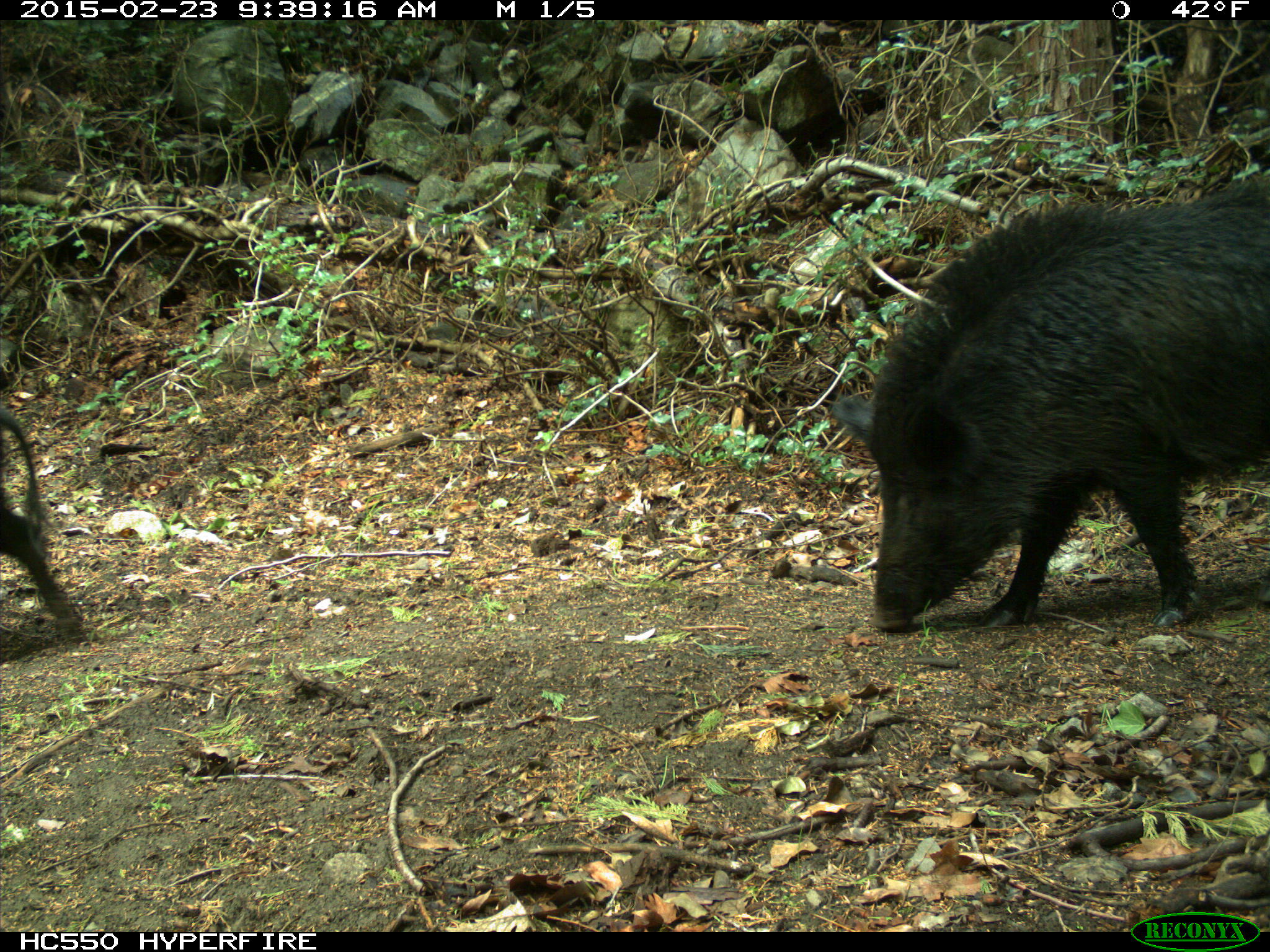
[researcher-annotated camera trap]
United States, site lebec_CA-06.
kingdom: Animalia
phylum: Chordata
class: Mammalia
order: Artiodactyla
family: Suidae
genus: Sus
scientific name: Sus scrofa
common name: wild boar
Sus scrofa (wild boar).